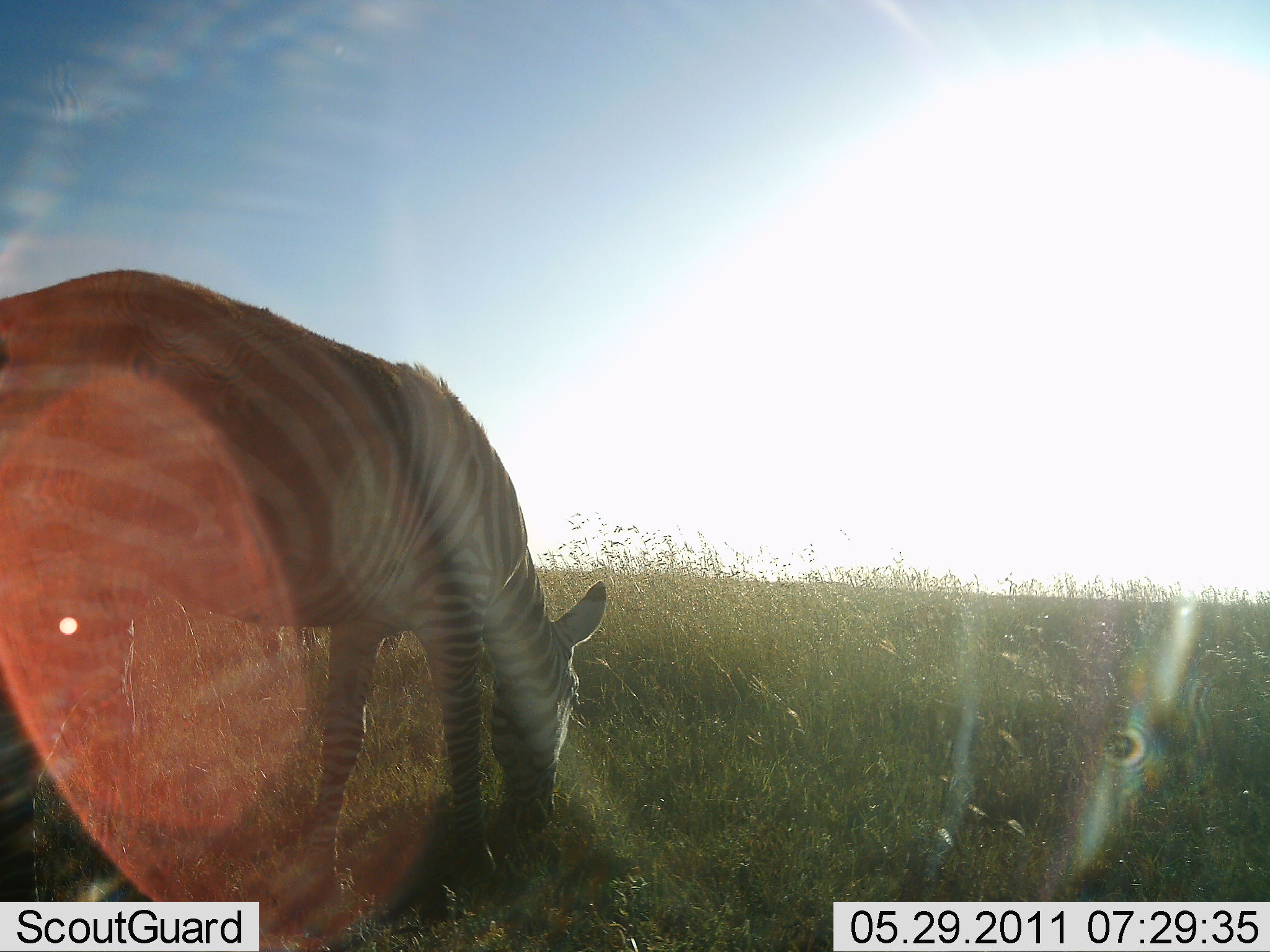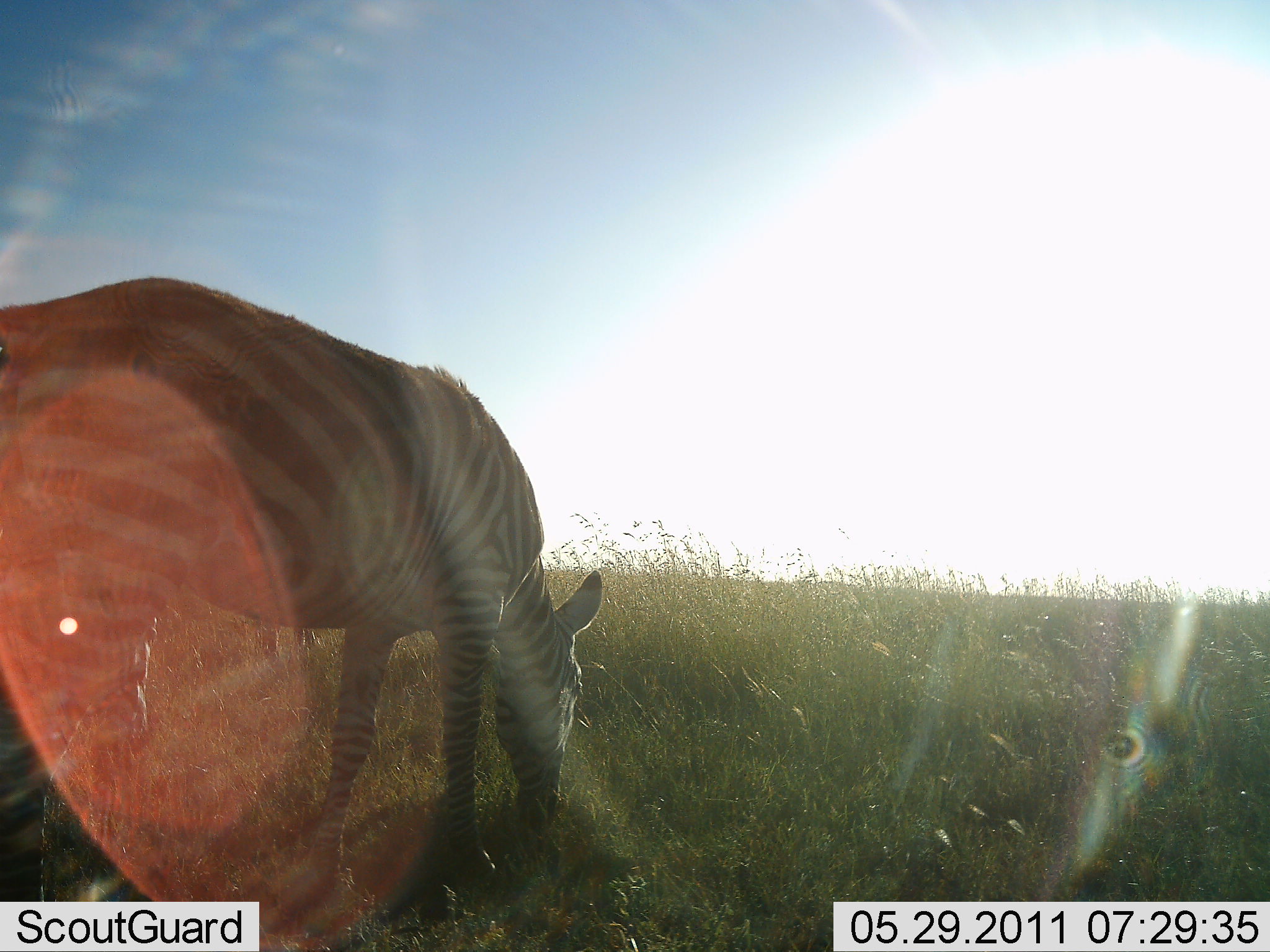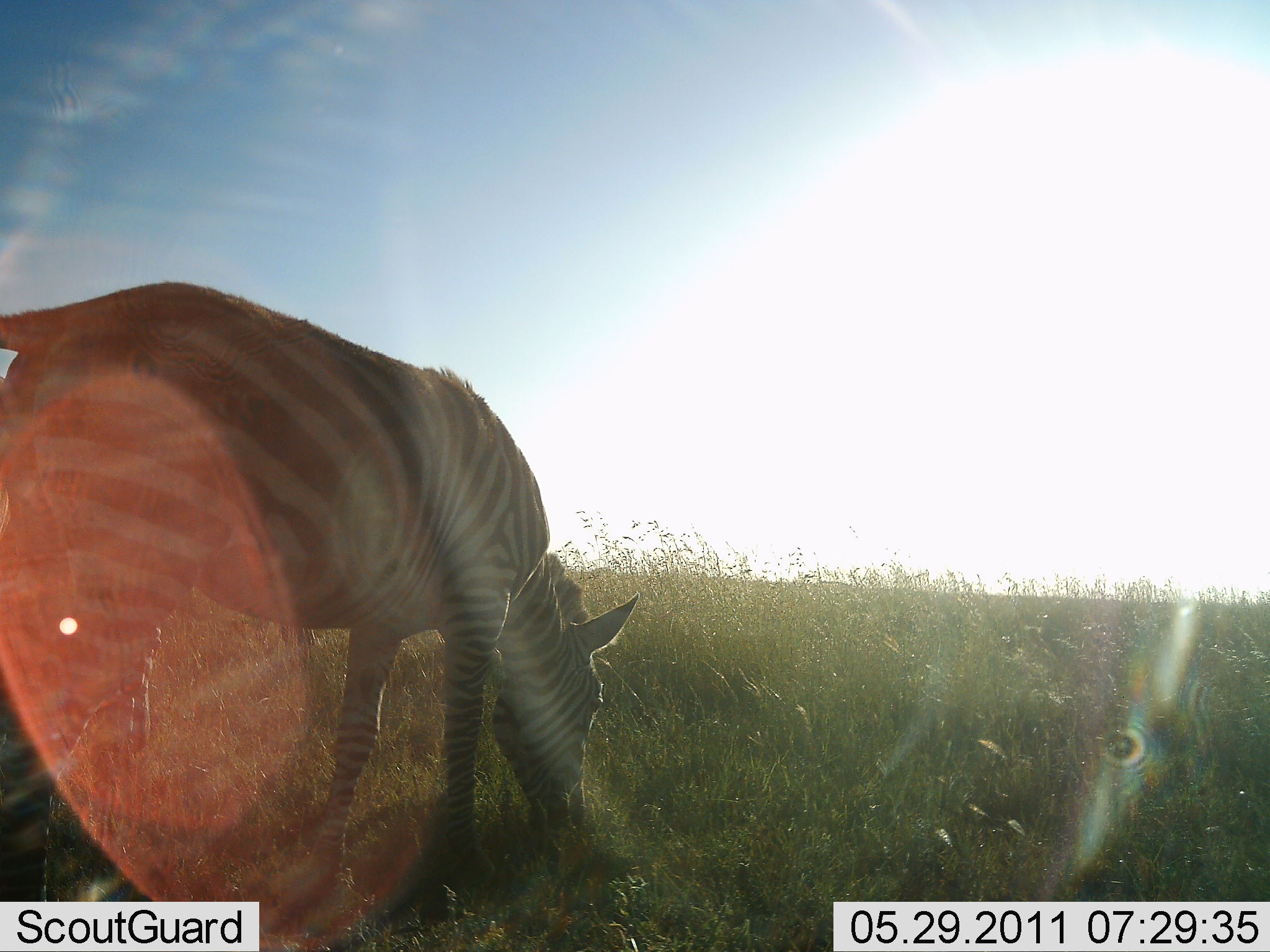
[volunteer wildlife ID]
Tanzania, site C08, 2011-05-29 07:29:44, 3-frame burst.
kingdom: Animalia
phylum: Chordata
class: Mammalia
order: Perissodactyla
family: Equidae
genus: Equus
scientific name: Equus quagga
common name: plains zebra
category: zebra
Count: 1.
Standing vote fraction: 0%.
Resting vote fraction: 0%.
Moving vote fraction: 0%.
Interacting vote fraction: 0%.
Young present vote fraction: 0%.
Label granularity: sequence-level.